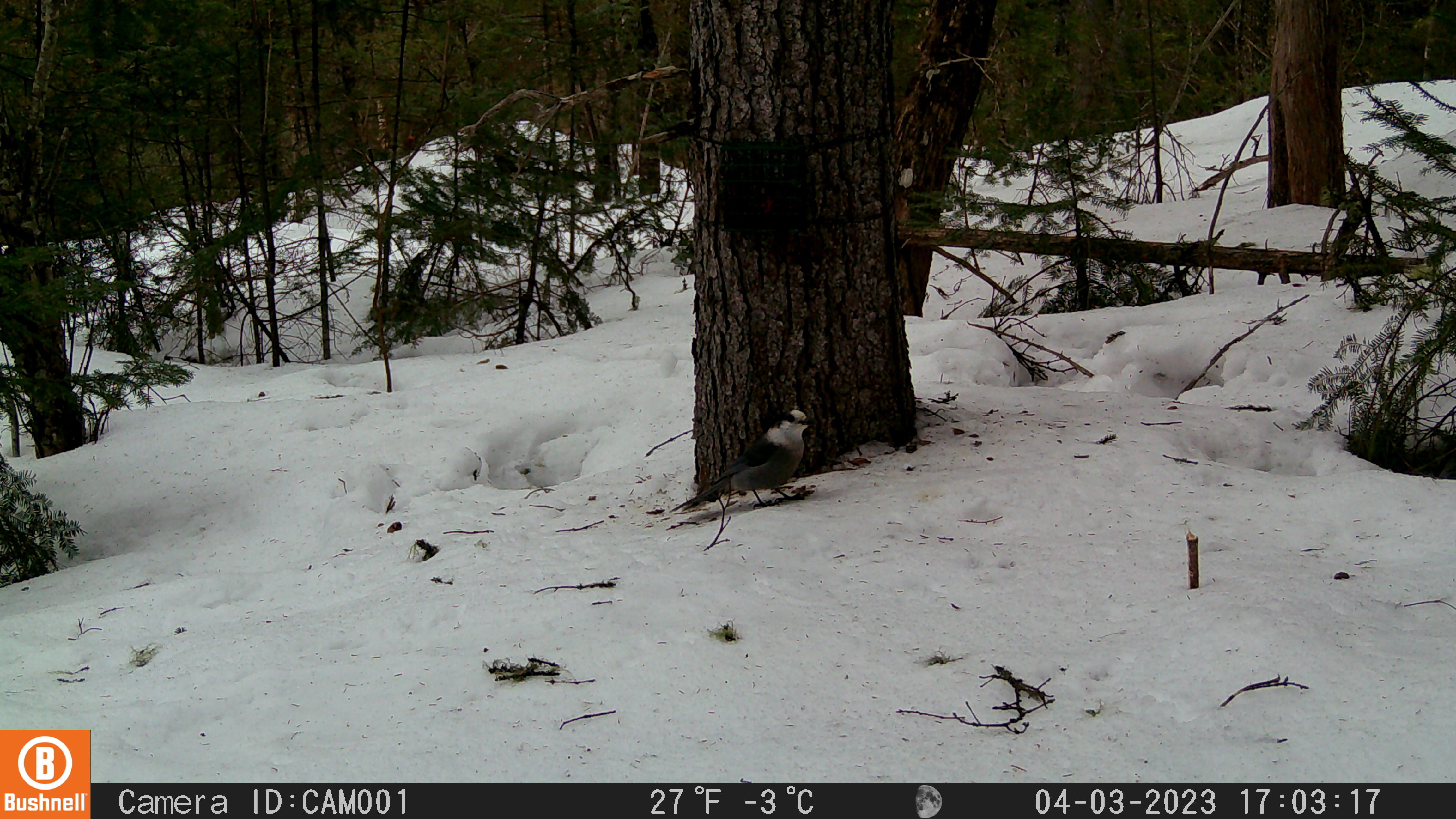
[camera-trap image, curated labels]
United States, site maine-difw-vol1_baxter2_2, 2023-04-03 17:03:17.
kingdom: Animalia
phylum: Chordata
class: Aves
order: Passeriformes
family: Corvidae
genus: Perisoreus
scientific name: Perisoreus canadensis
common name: canada jay